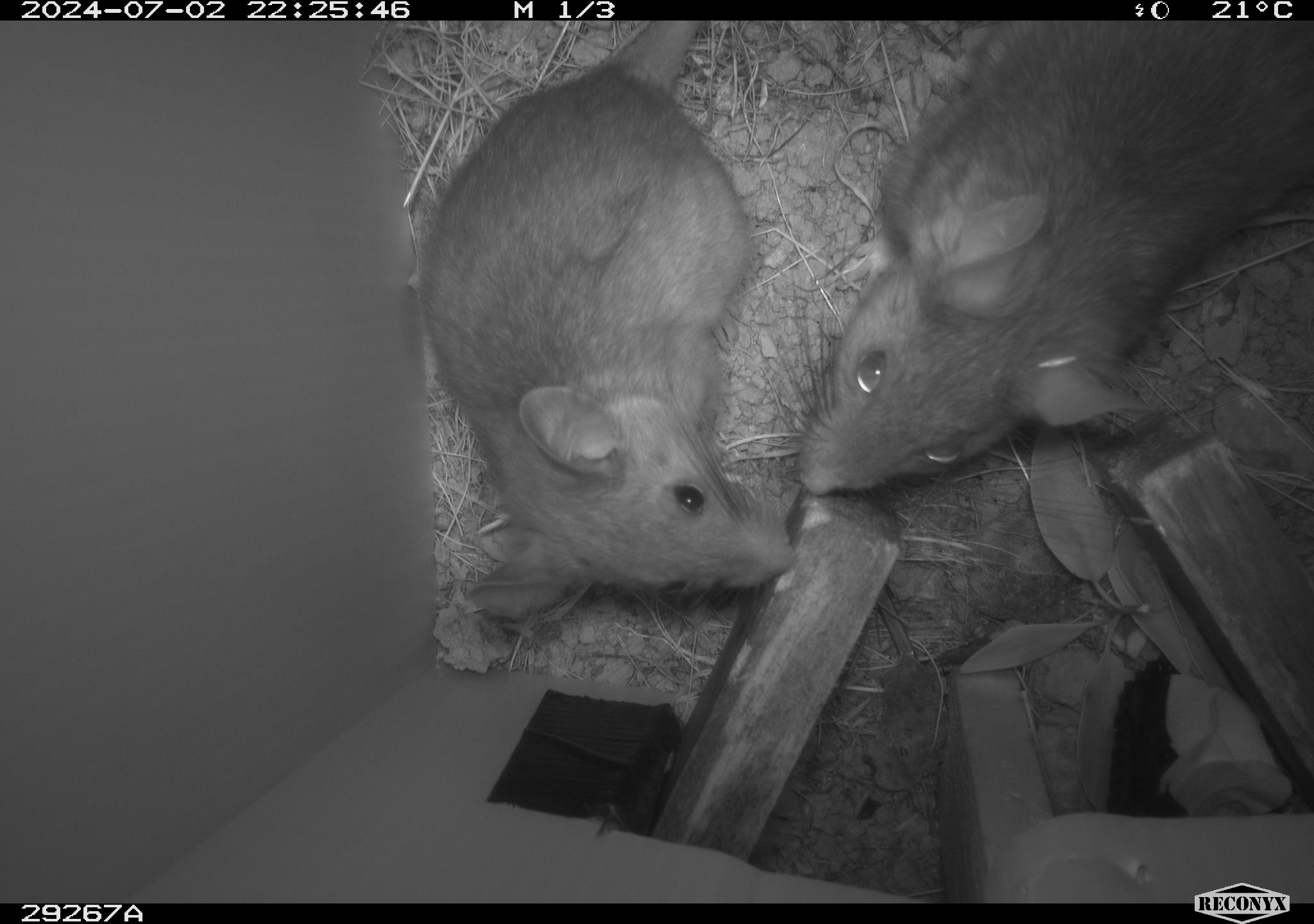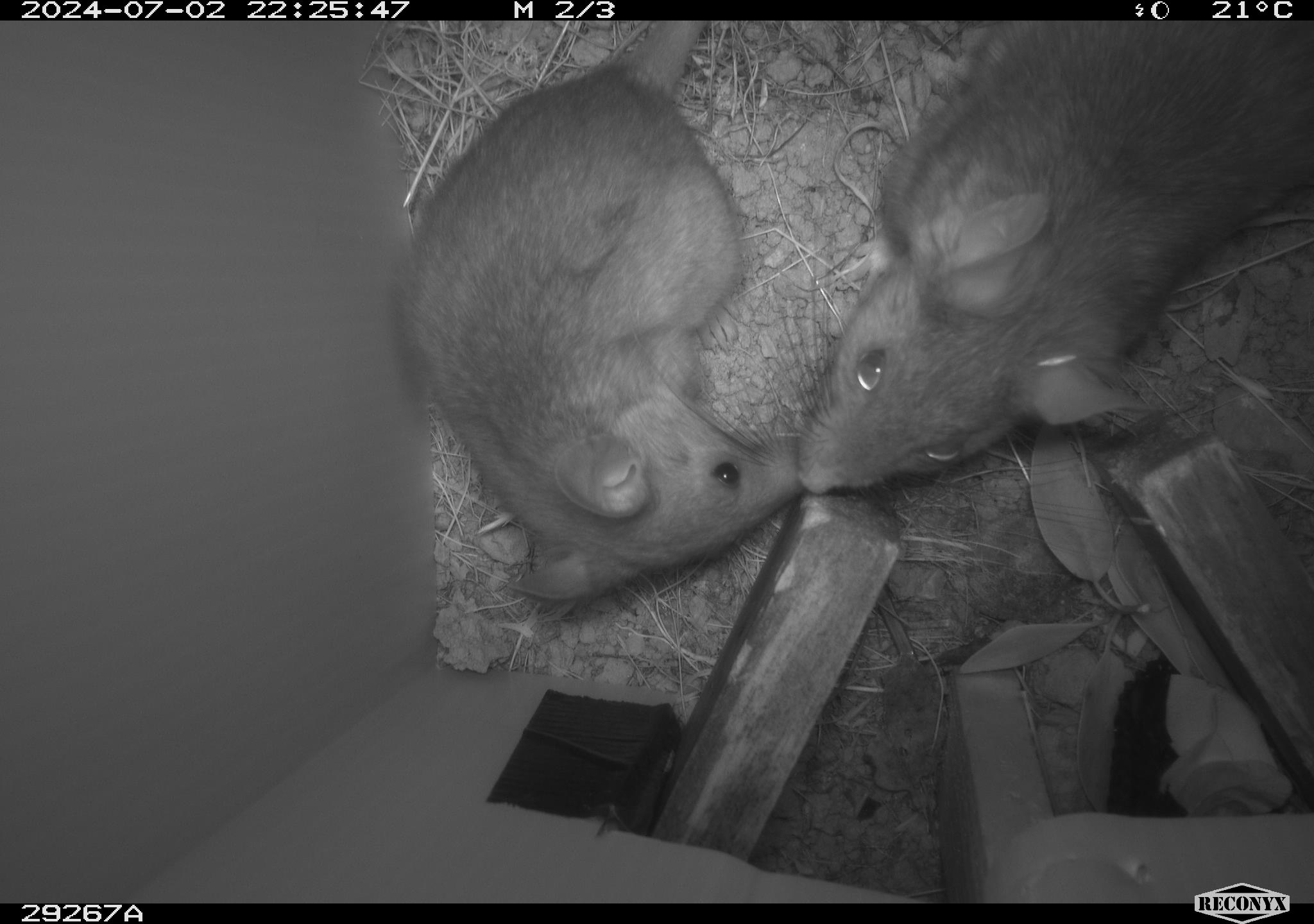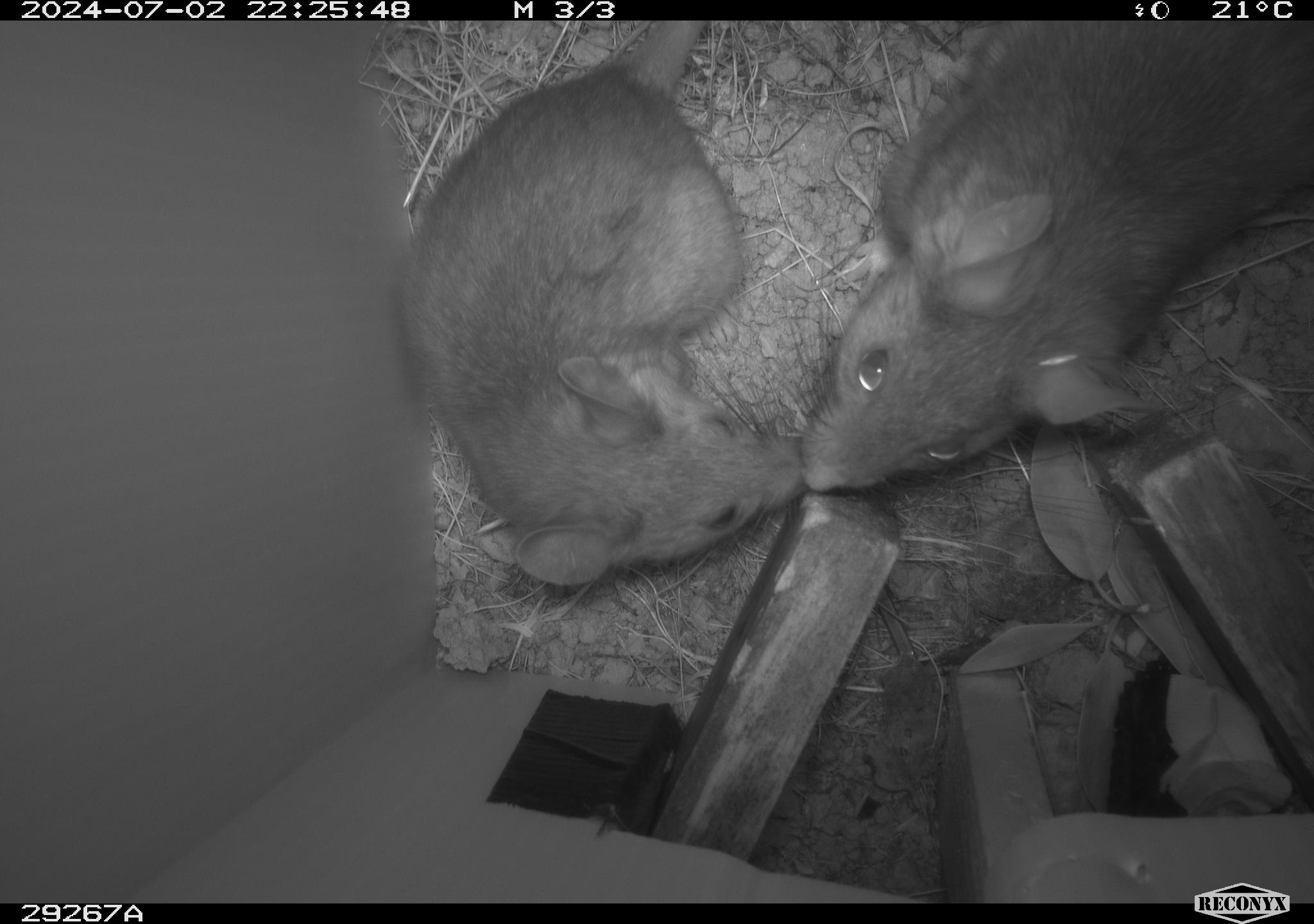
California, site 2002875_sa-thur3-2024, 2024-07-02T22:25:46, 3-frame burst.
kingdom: Animalia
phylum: Chordata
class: Mammalia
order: Rodentia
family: Cricetidae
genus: Neotoma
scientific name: Neotoma fuscipes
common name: dusky-footed woodrat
Dusky-footed woodrat (Neotoma fuscipes).